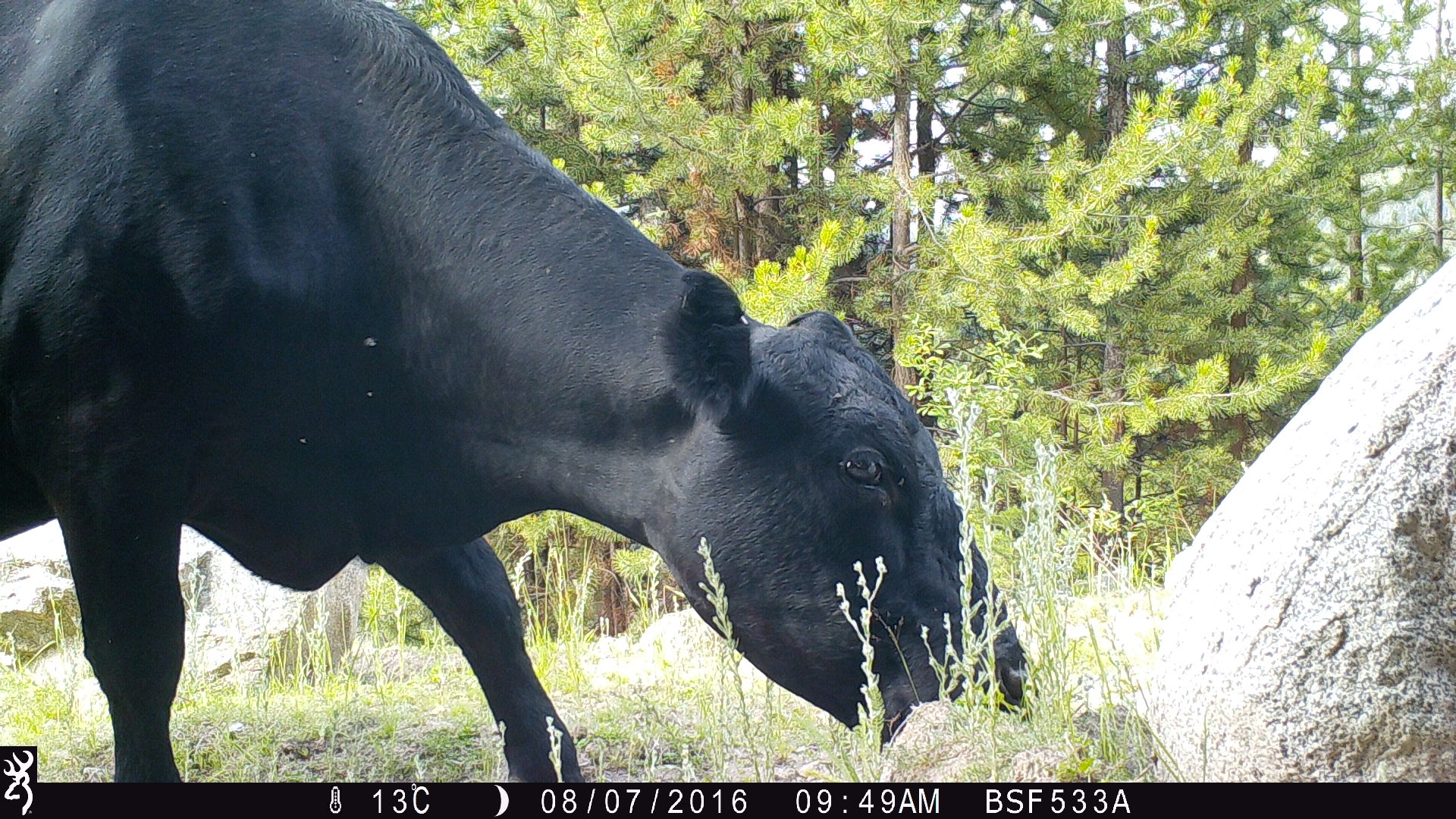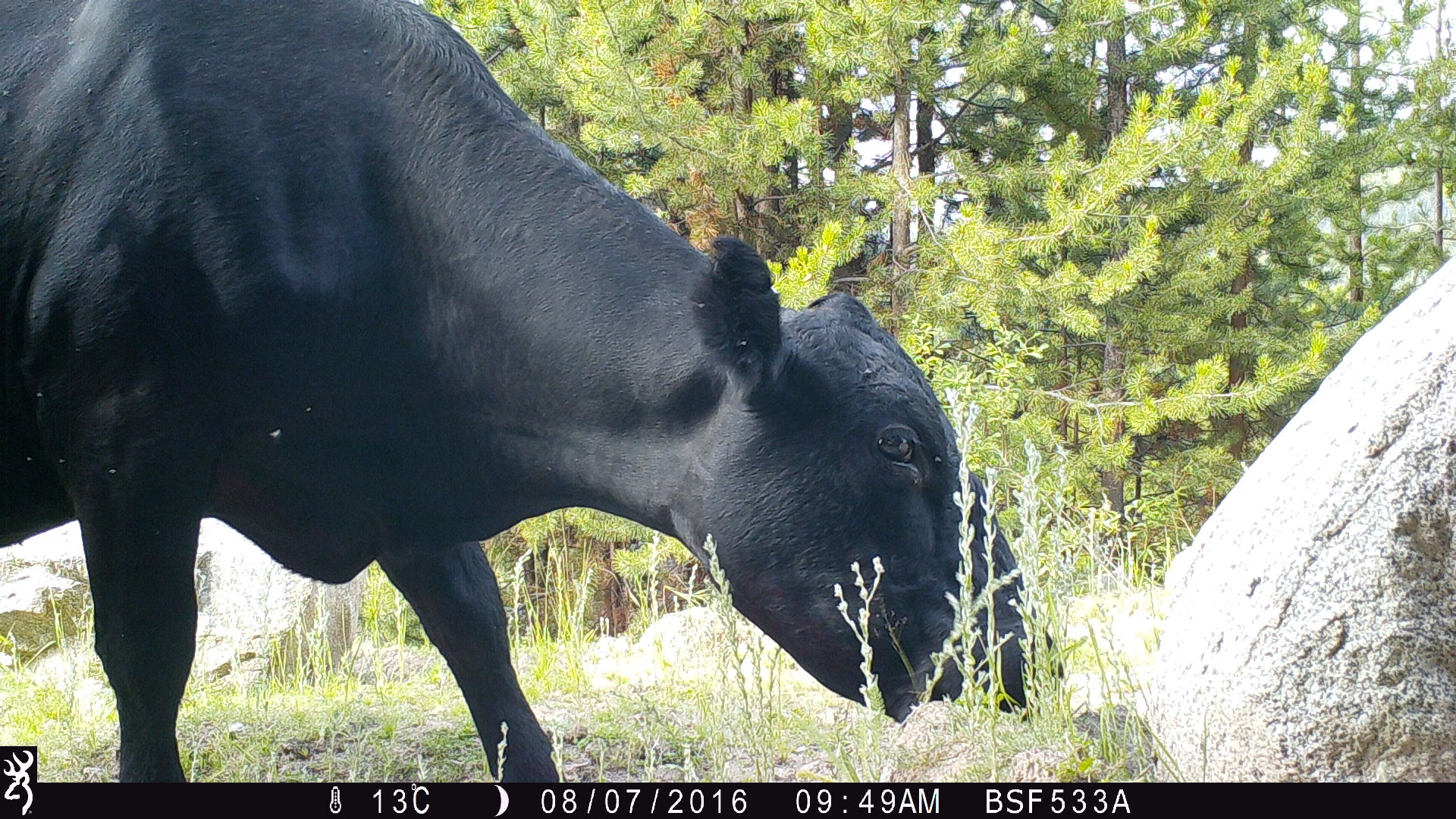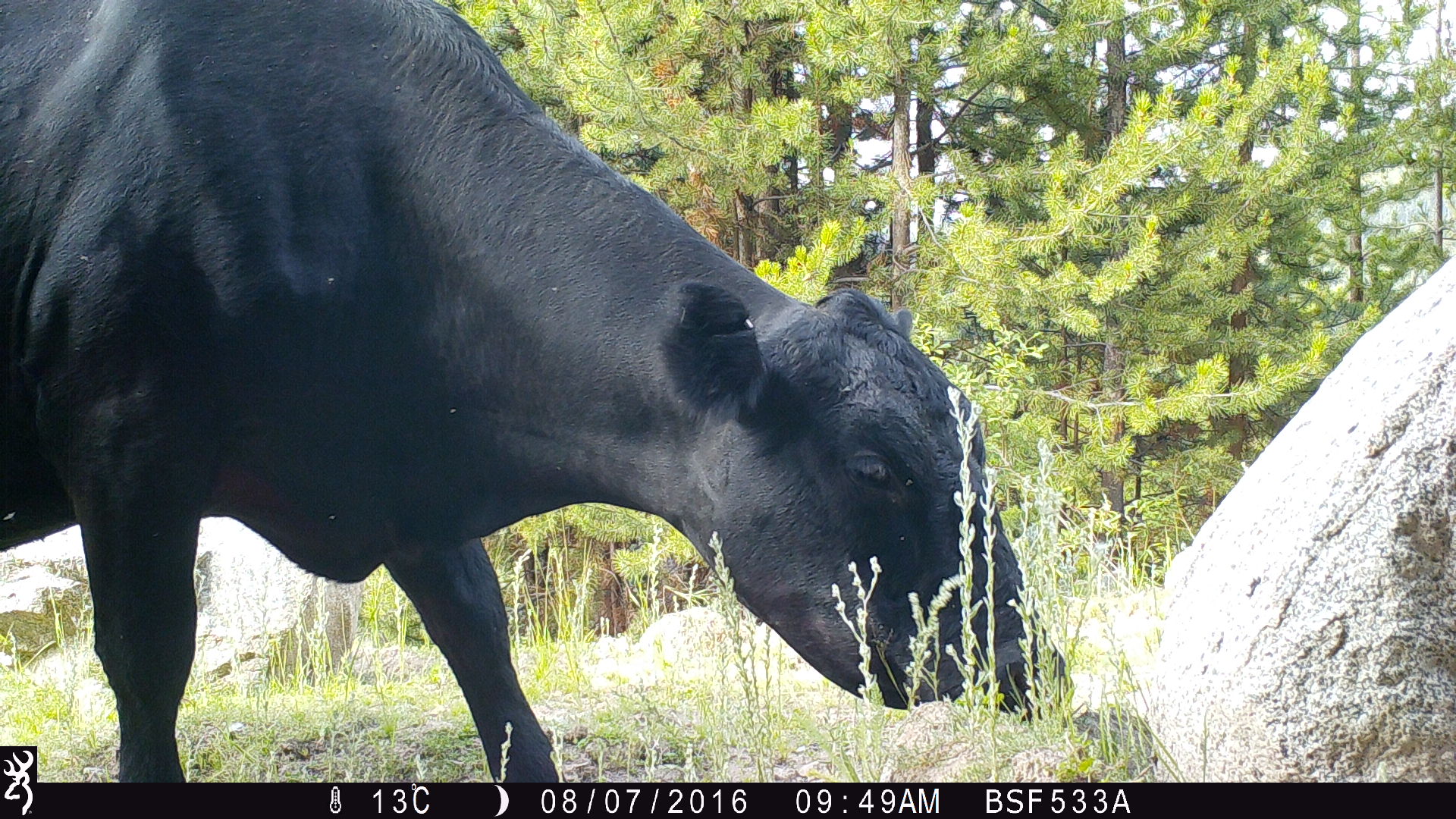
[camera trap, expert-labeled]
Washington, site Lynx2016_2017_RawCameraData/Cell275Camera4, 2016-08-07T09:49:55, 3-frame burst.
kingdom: Animalia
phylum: Chordata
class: Mammalia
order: Artiodactyla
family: Bovidae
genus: Bos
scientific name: Bos taurus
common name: domestic cattle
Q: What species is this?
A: Domestic cattle (Bos taurus).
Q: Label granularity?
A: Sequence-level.